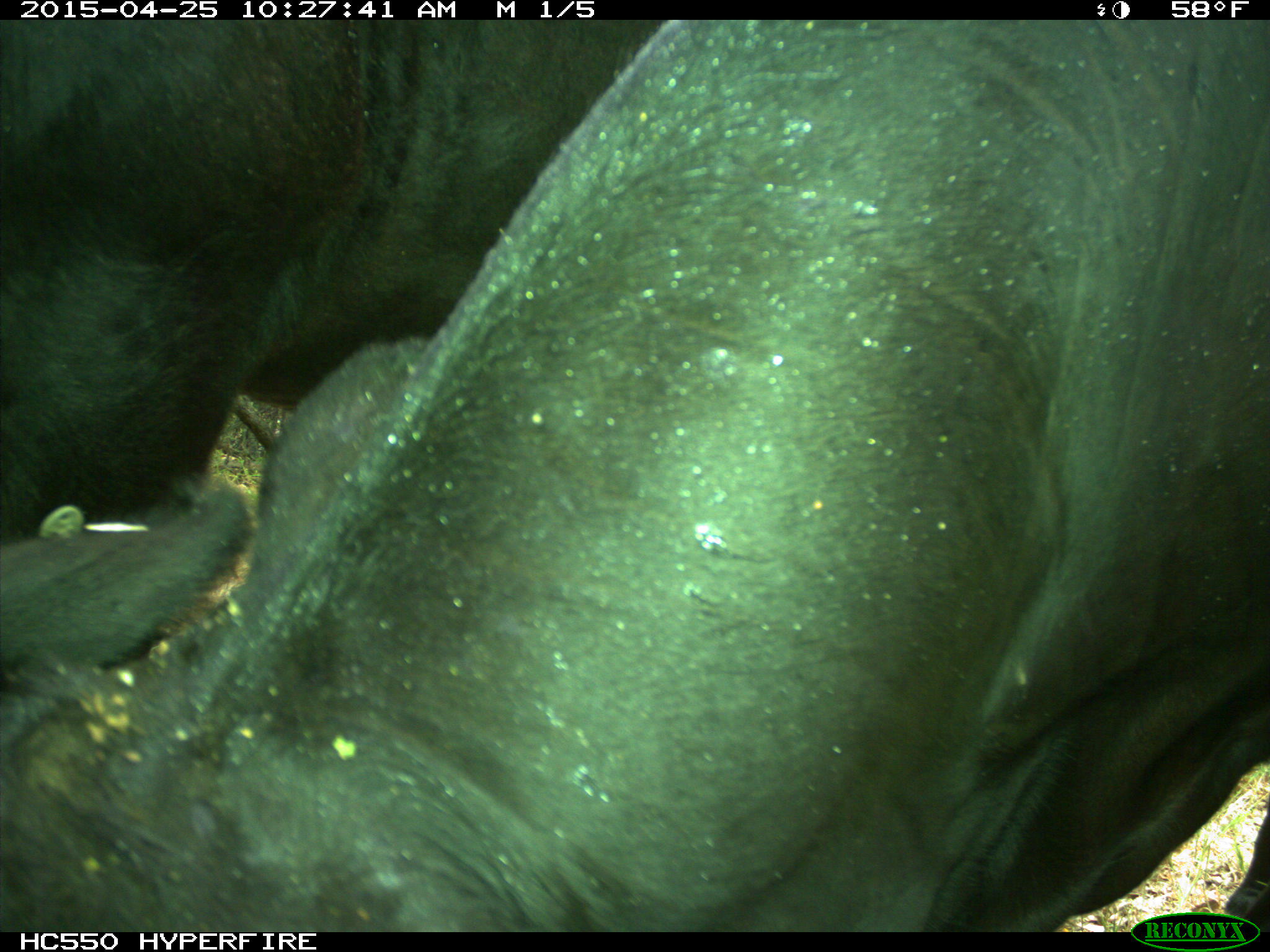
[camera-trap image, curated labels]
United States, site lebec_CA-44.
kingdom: Animalia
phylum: Chordata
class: Mammalia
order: Artiodactyla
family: Suidae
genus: Sus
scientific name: Sus scrofa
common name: wild boar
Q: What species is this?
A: Sus scrofa (wild boar).